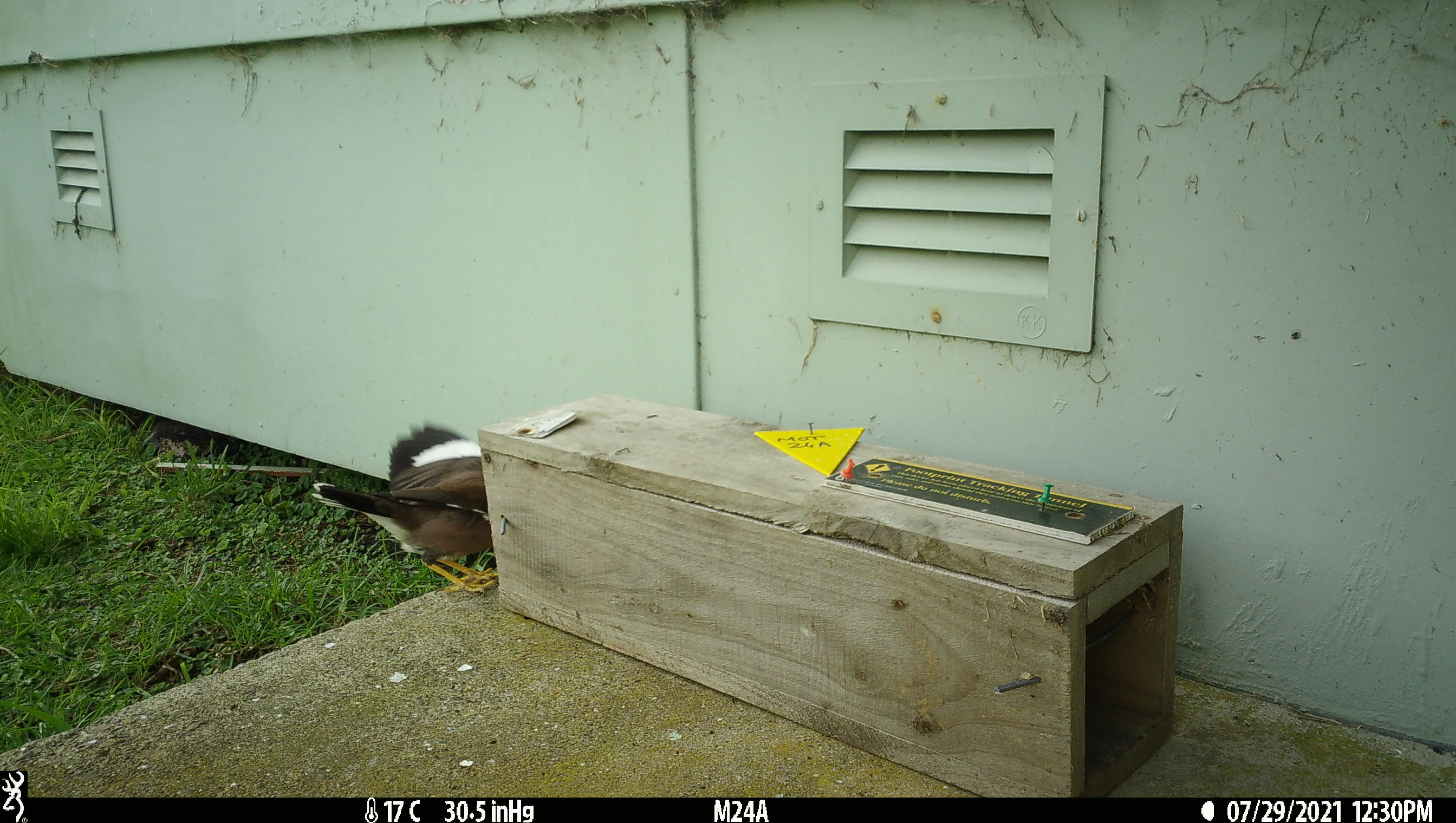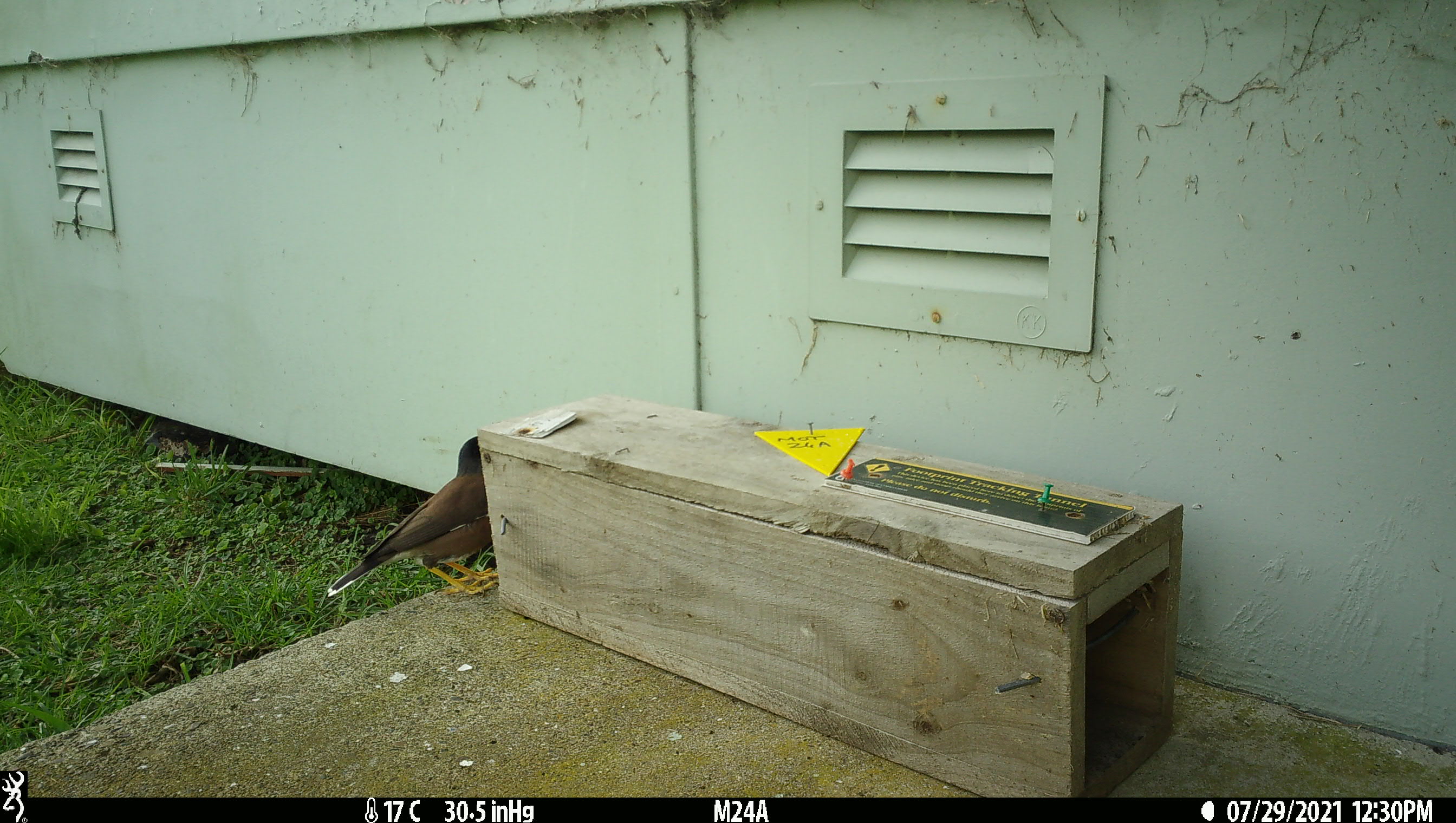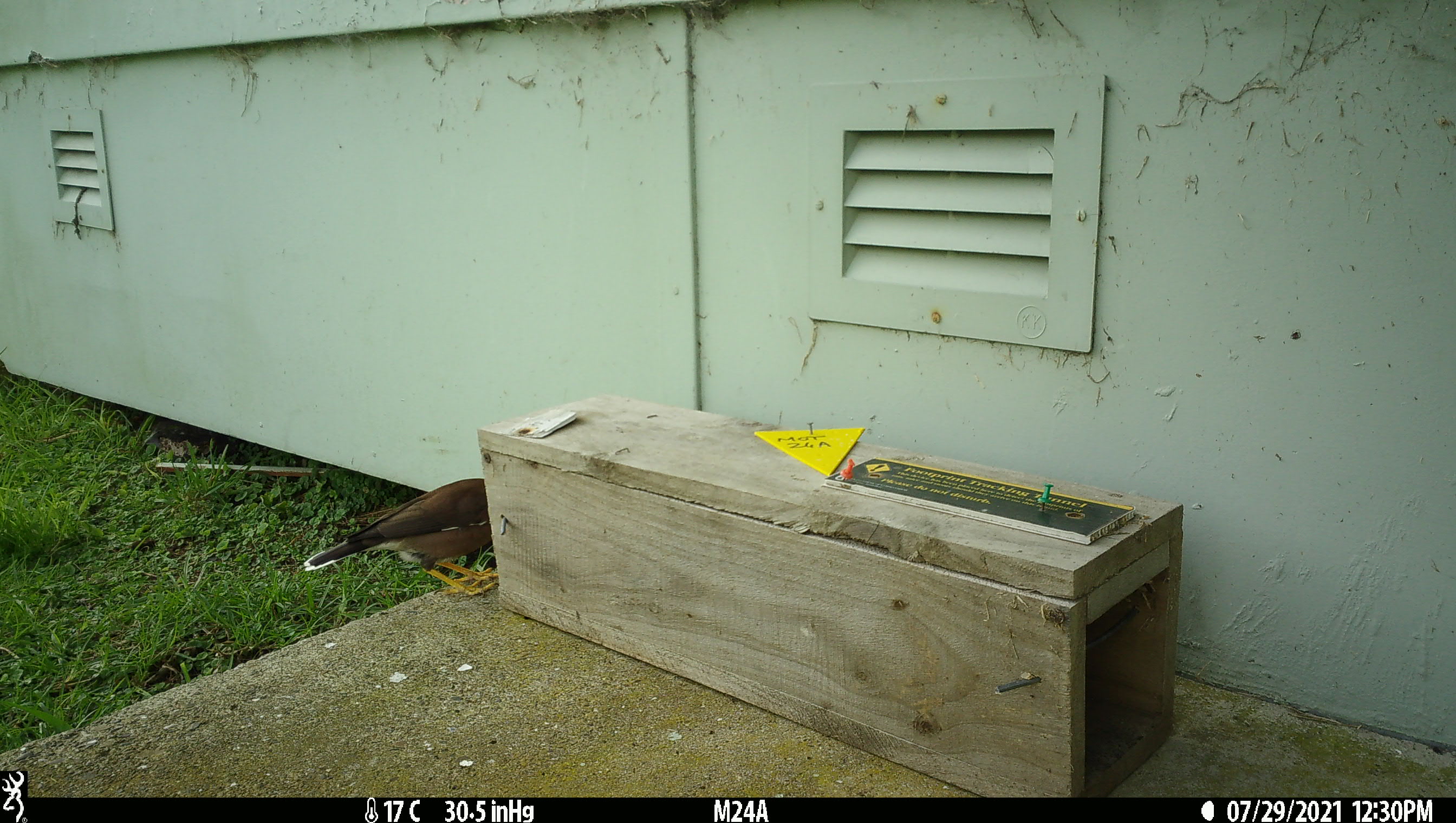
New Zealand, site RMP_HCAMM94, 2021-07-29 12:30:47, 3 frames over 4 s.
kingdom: Animalia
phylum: Chordata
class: Aves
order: Passeriformes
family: Sturnidae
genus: Acridotheres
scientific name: Acridotheres tristis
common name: common myna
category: myna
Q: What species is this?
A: Myna (common myna) (Acridotheres tristis).